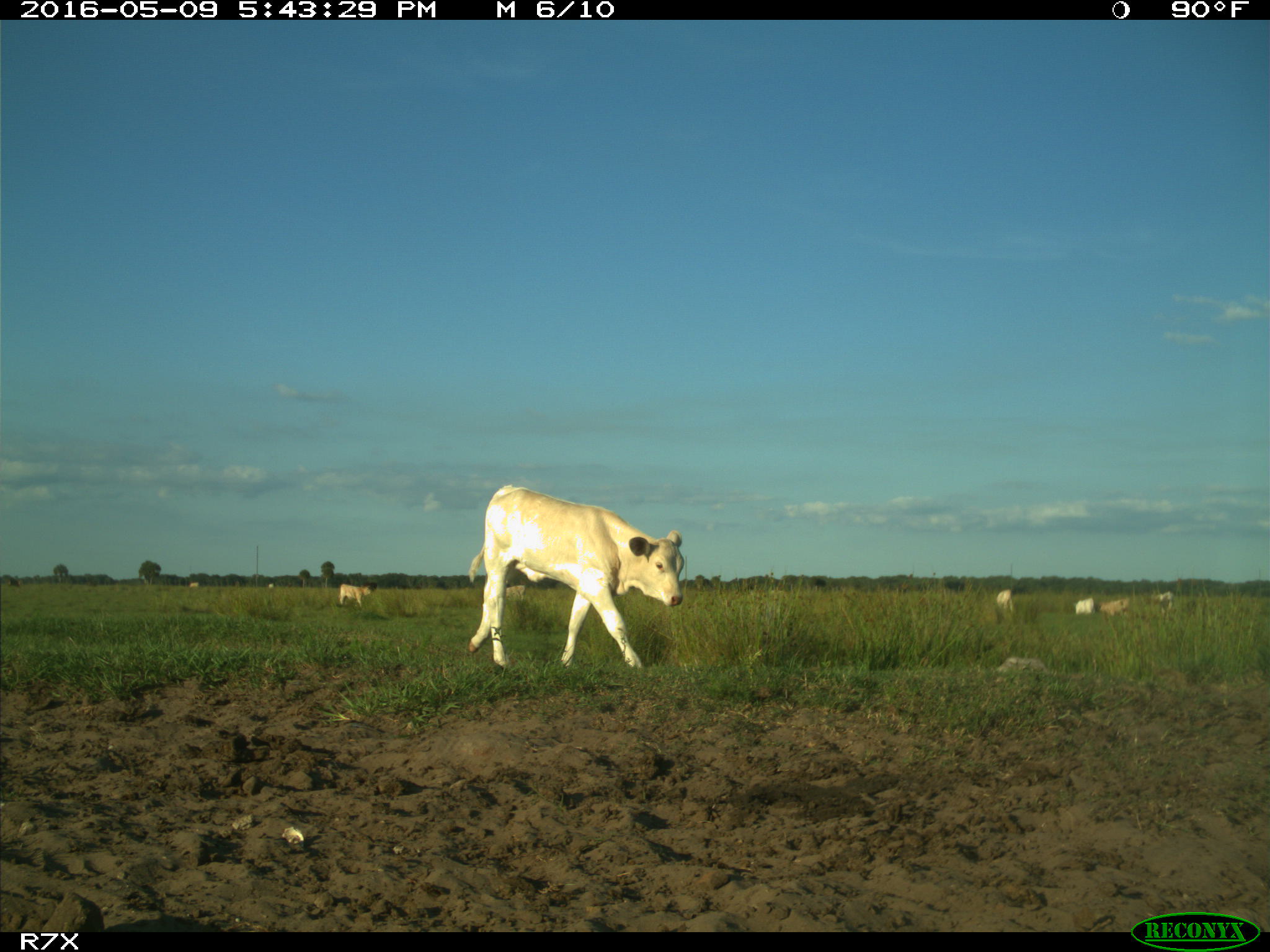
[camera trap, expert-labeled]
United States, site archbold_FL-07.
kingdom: Animalia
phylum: Chordata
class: Mammalia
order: Artiodactyla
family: Bovidae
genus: Bos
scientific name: Bos taurus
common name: domestic cow